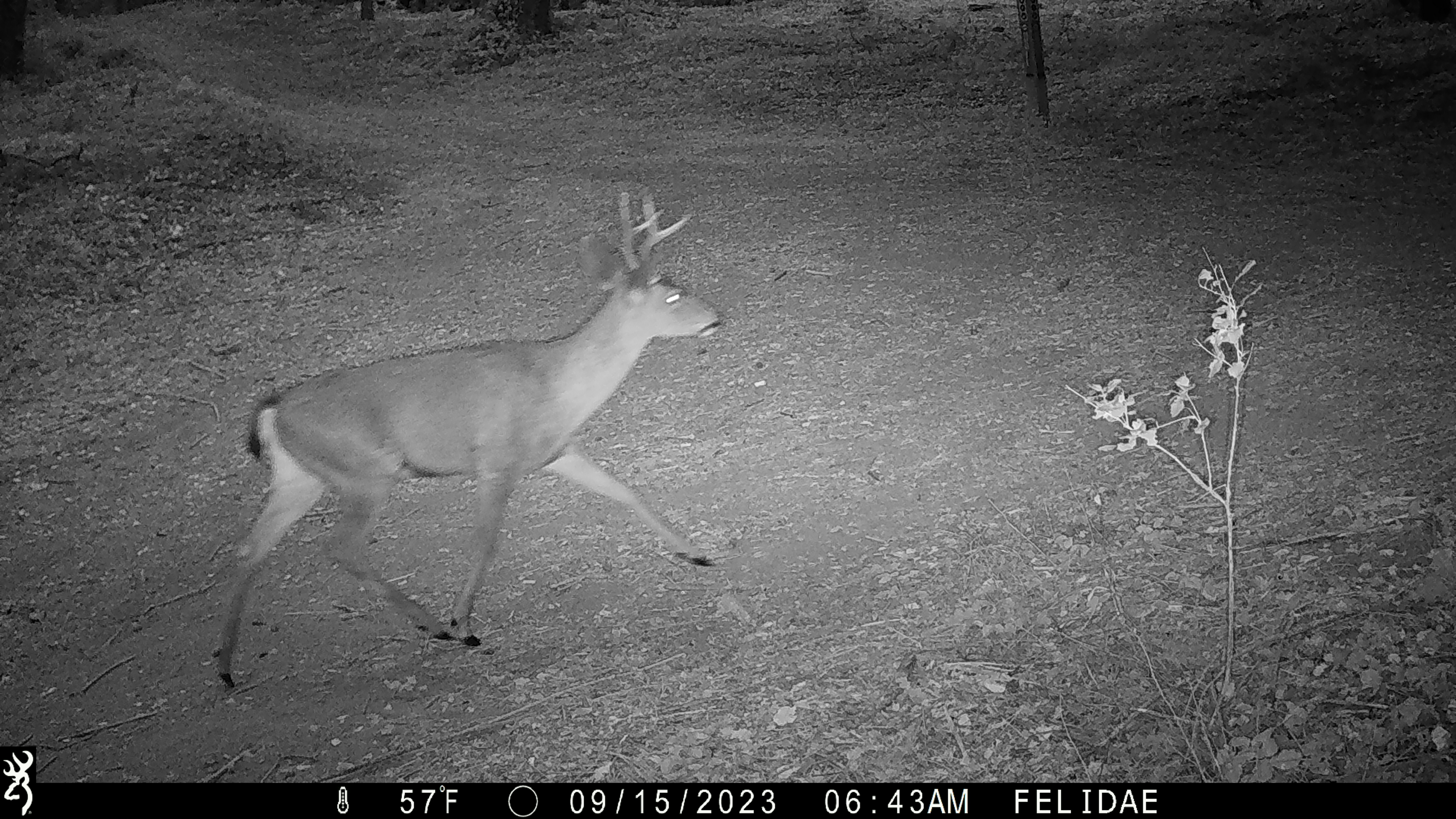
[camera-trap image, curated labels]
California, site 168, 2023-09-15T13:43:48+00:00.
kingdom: Animalia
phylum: Chordata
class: Mammalia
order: Artiodactyla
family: Cervidae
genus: Odocoileus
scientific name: Odocoileus hemionus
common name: mule deer